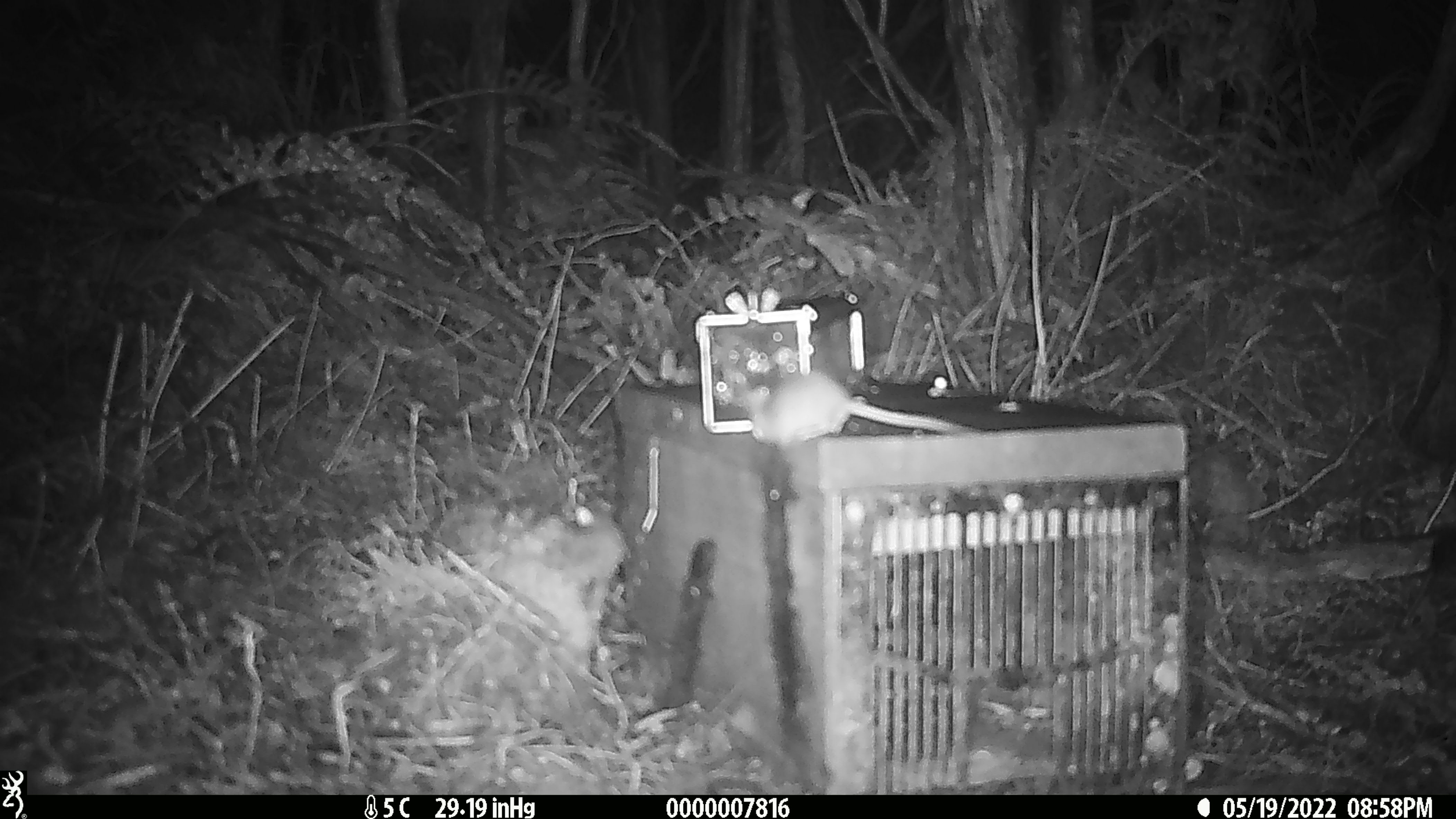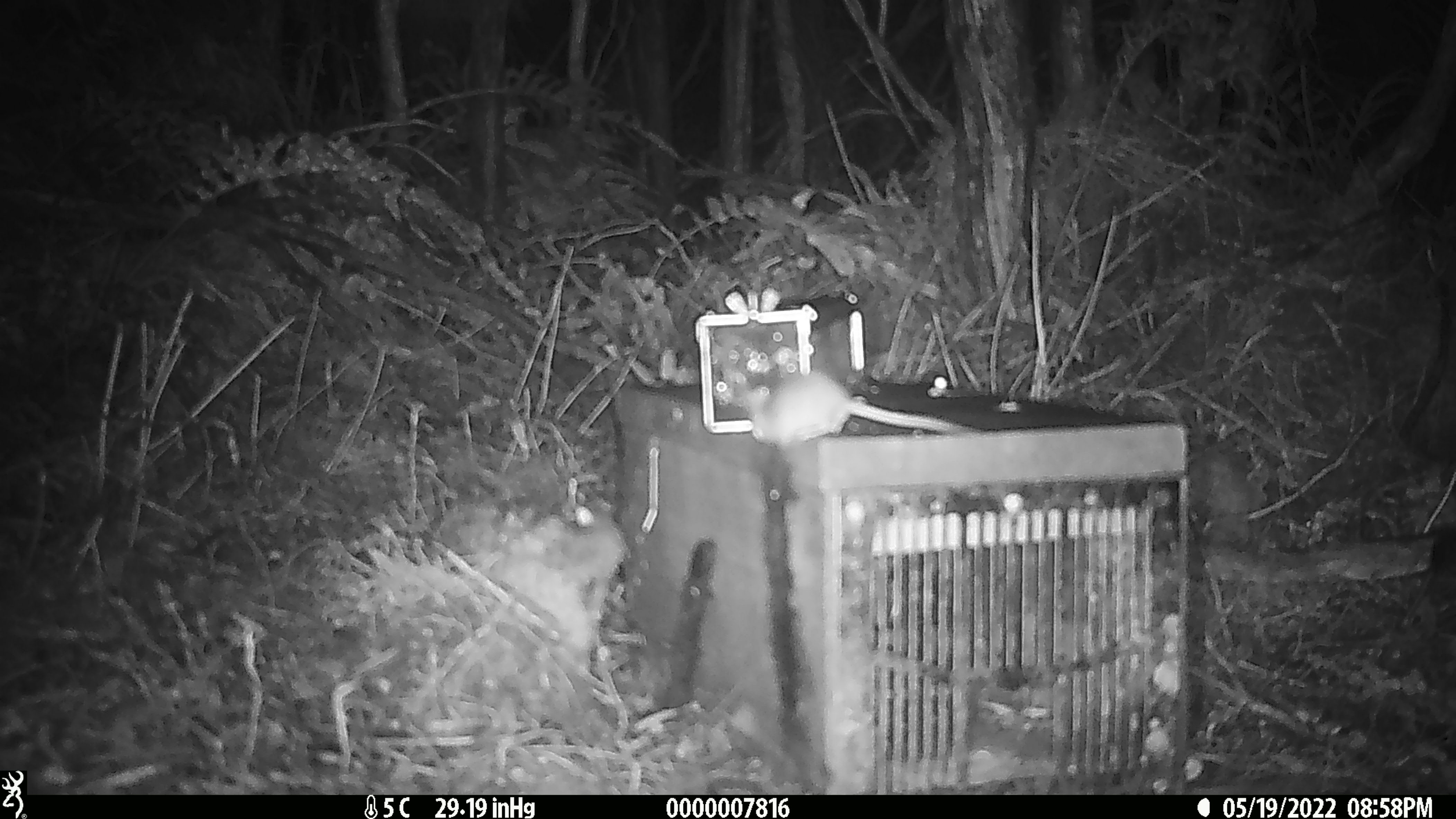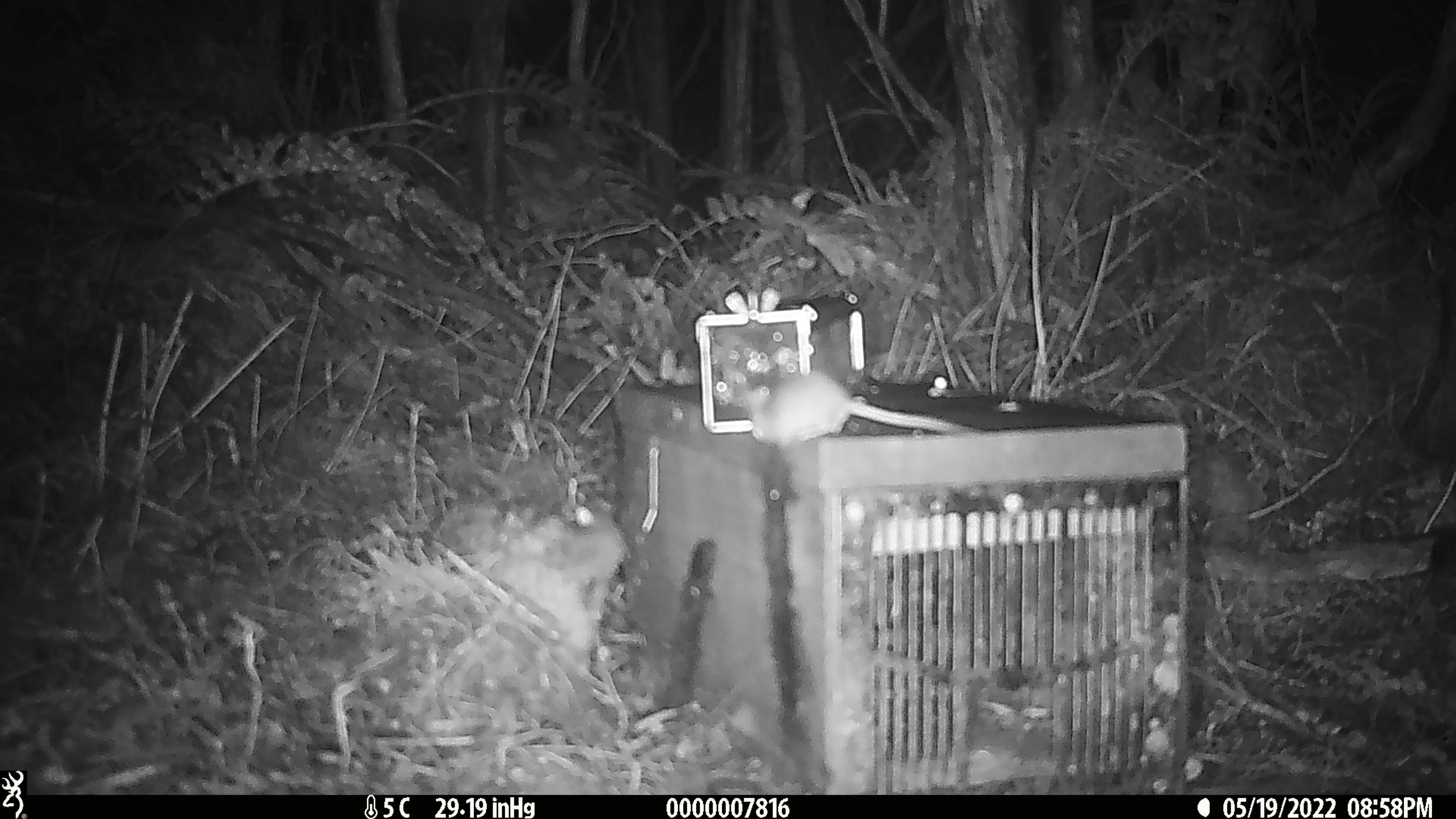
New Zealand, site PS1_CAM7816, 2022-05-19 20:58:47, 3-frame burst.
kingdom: Animalia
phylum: Chordata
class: Mammalia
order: Rodentia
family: Muridae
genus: Mus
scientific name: Mus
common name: mouse